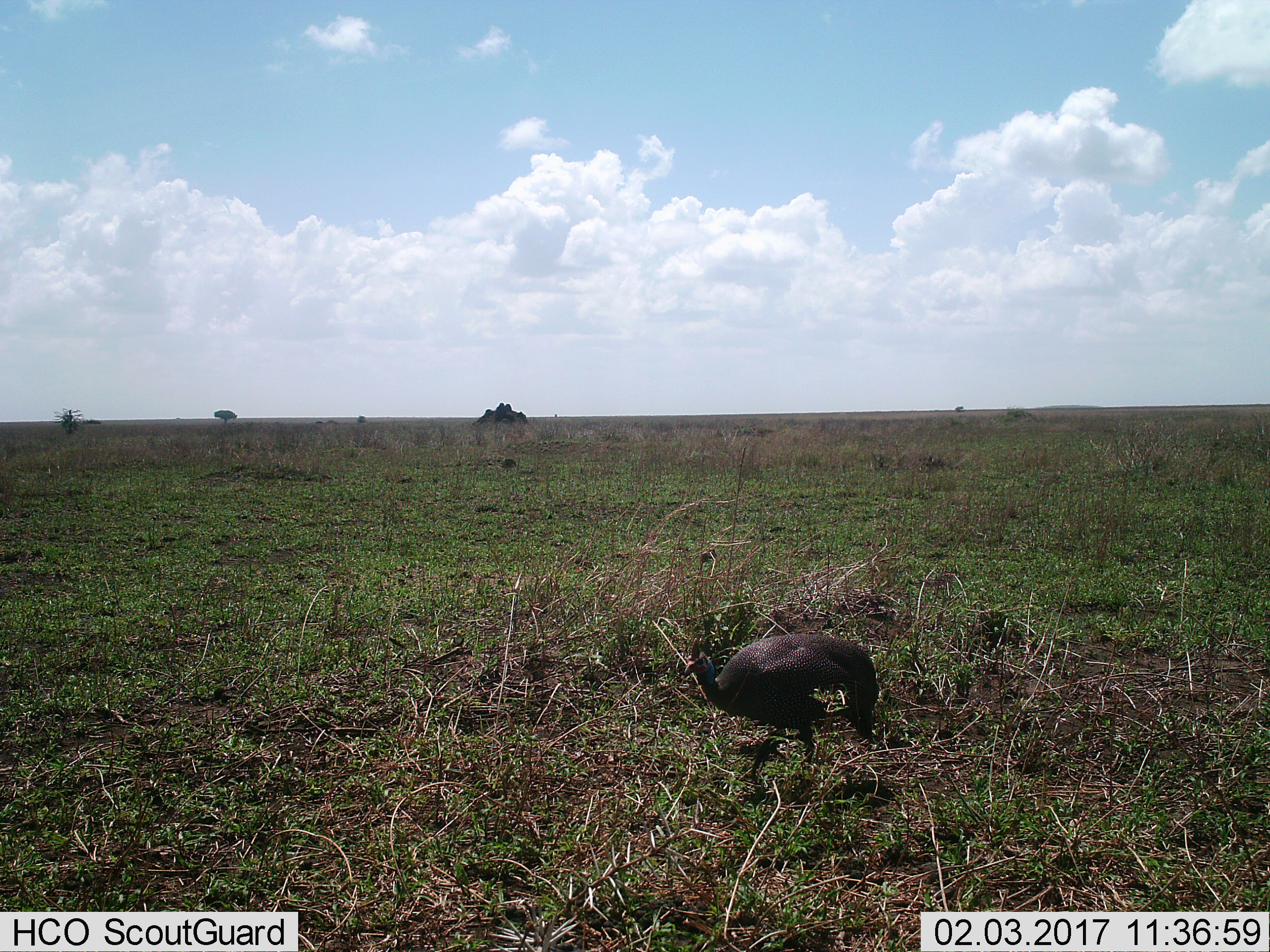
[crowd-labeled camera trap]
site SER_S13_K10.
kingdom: Animalia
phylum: Chordata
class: Aves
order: Galliformes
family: Numididae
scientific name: Numididae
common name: guineafowl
Guineafowl (Numididae), count 1. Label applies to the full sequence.